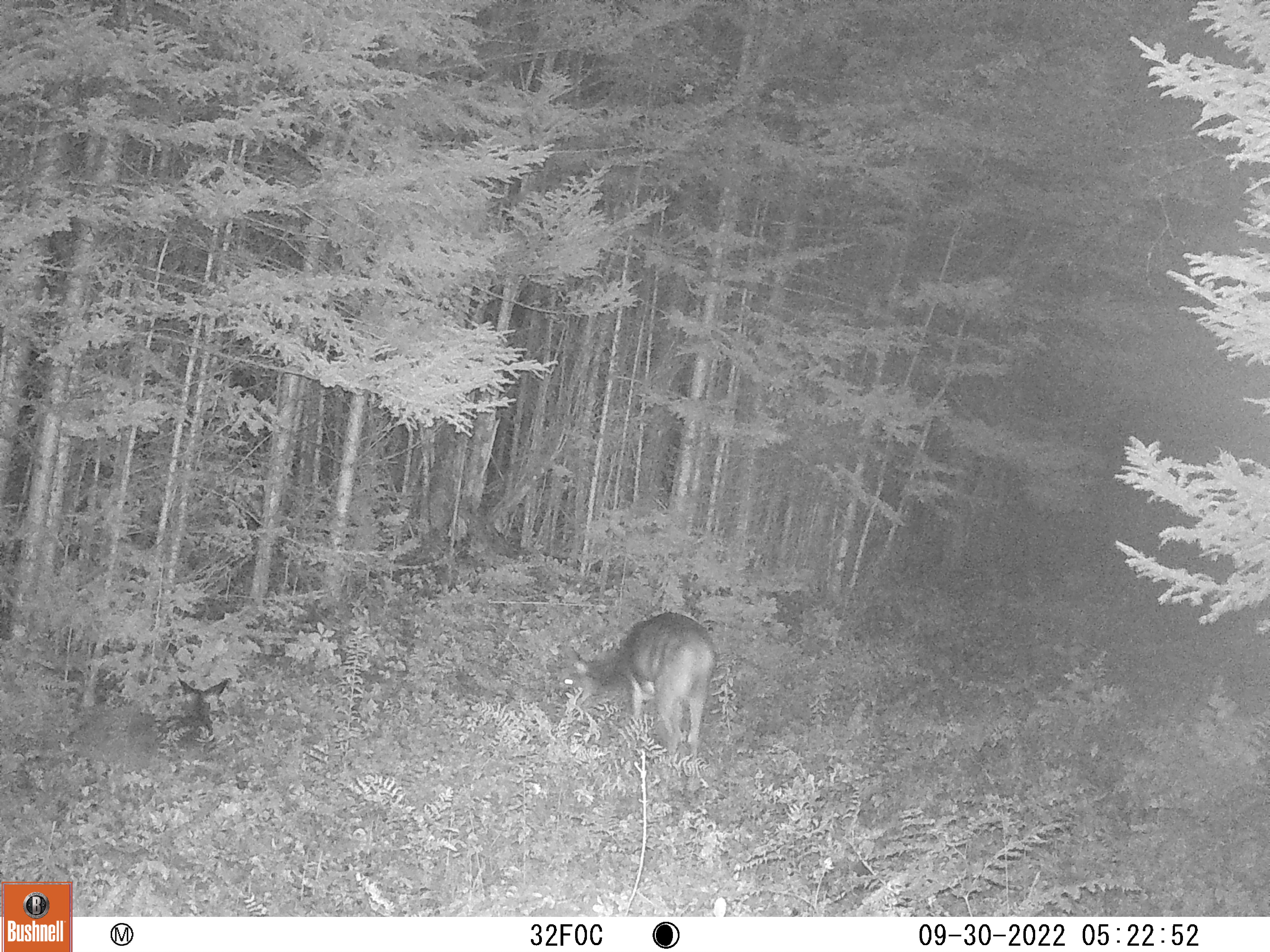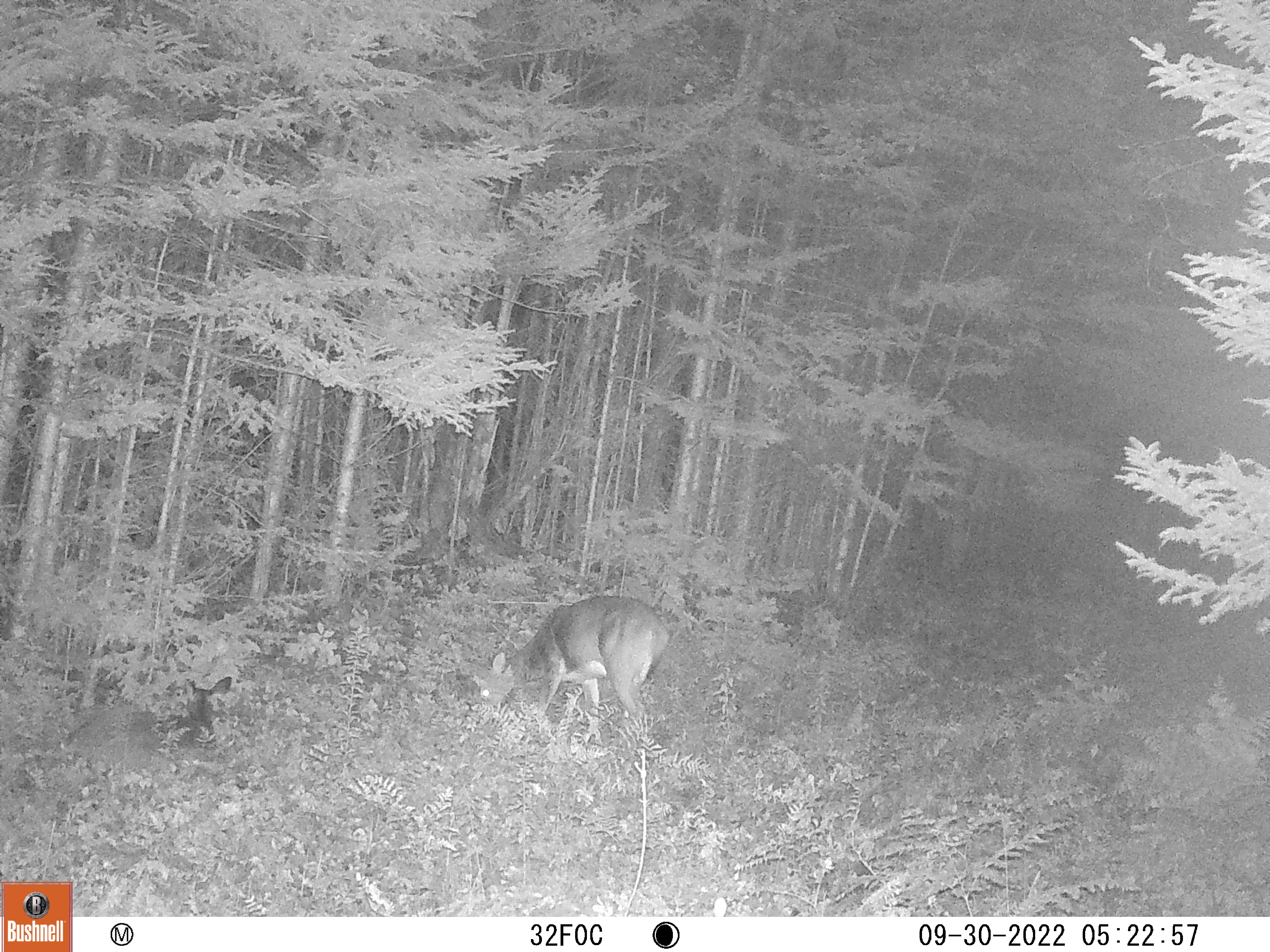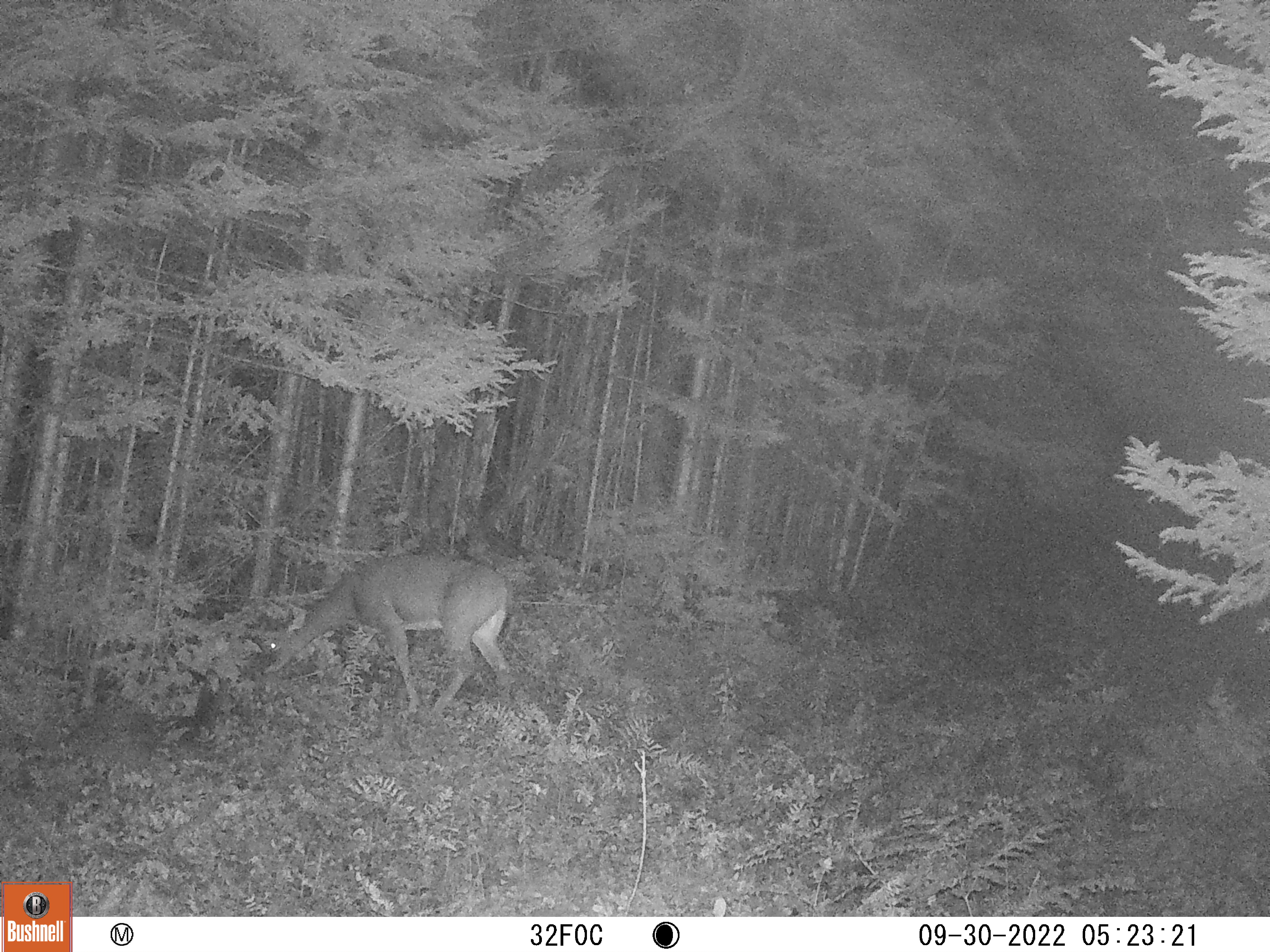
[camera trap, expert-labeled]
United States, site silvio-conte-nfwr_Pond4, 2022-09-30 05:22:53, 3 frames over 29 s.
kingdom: Animalia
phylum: Chordata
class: Mammalia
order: Artiodactyla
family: Cervidae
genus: Odocoileus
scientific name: Odocoileus virginianus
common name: white-tailed deer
White-tailed deer (Odocoileus virginianus).